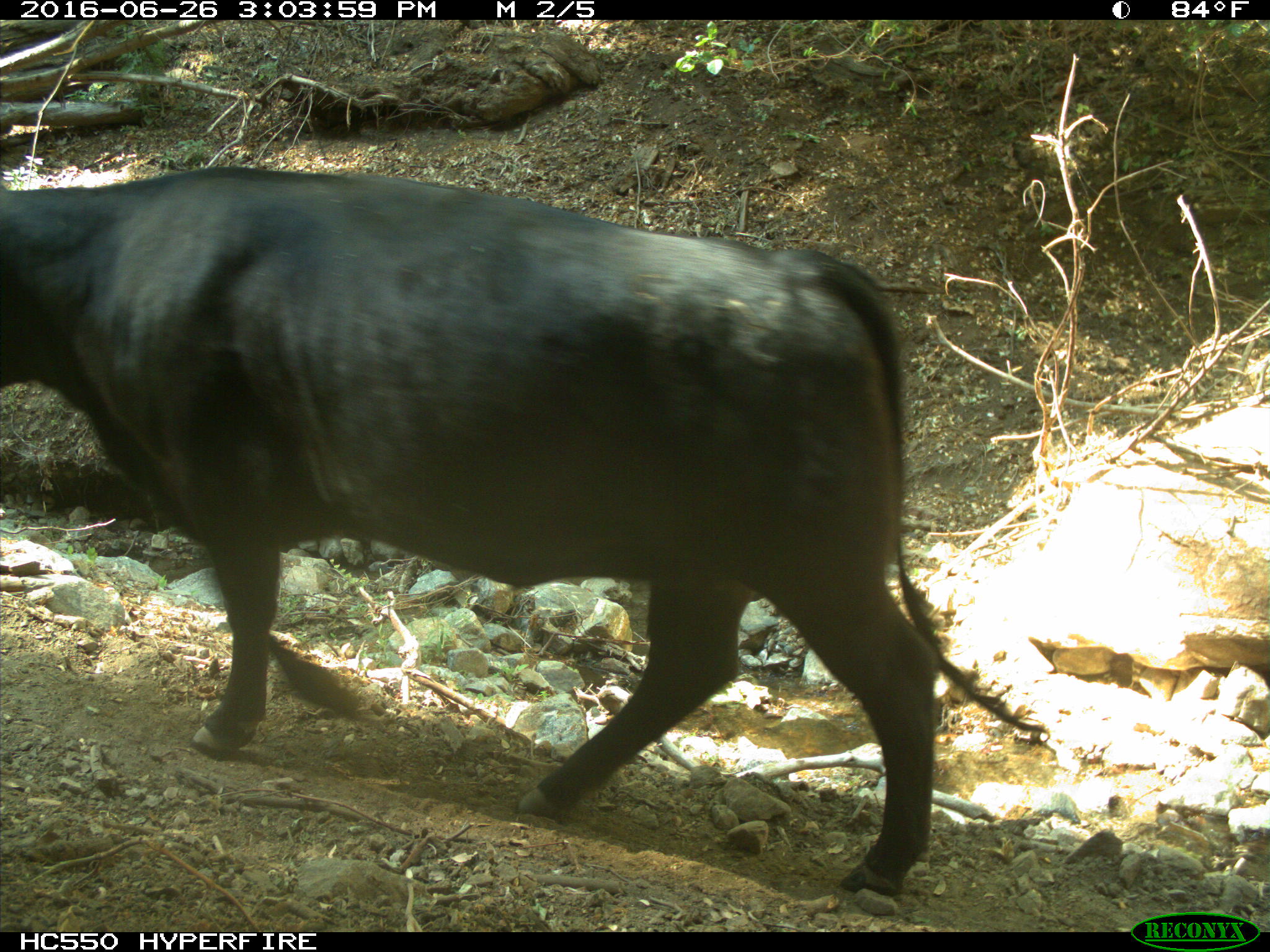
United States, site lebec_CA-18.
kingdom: Animalia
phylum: Chordata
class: Mammalia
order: Artiodactyla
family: Bovidae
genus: Bos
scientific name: Bos taurus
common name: domestic cow